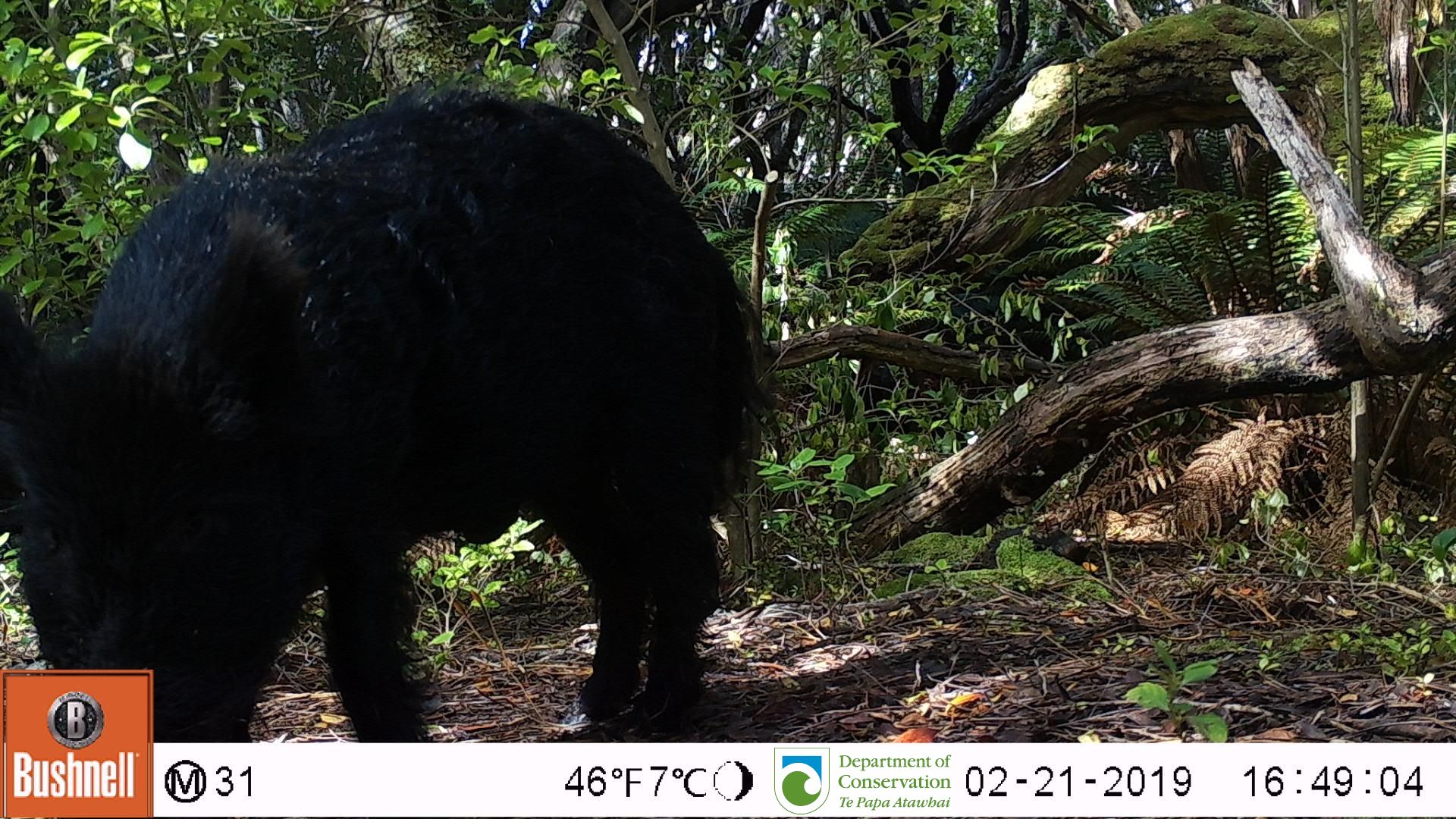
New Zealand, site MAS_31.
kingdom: Animalia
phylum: Chordata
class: Mammalia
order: Artiodactyla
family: Suidae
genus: Sus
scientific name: Sus scrofa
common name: pig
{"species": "pig (Sus scrofa)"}